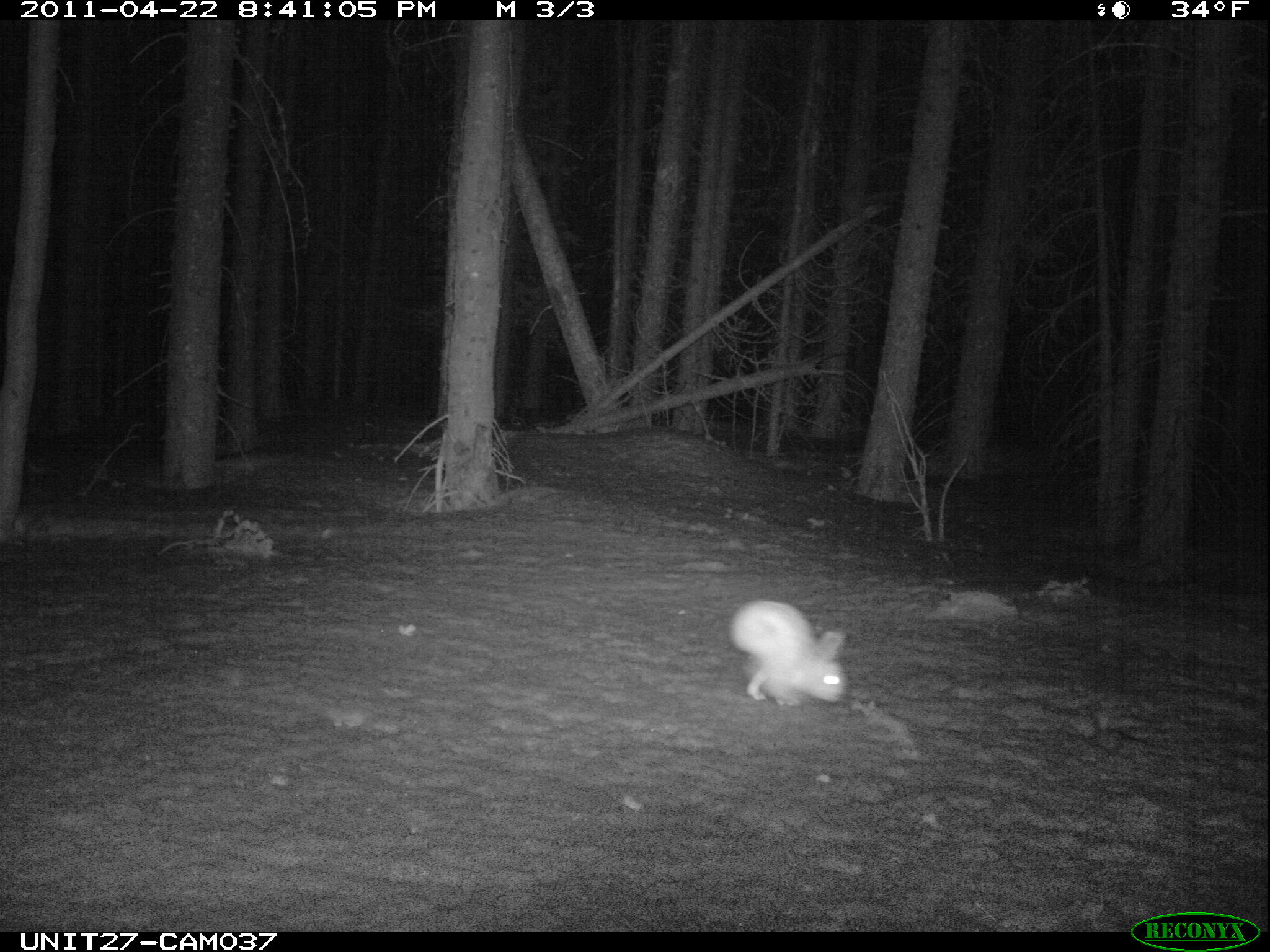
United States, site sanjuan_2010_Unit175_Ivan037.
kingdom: Animalia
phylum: Chordata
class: Mammalia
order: Lagomorpha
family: Leporidae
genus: Lepus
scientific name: Lepus americanus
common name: snowshoe hare